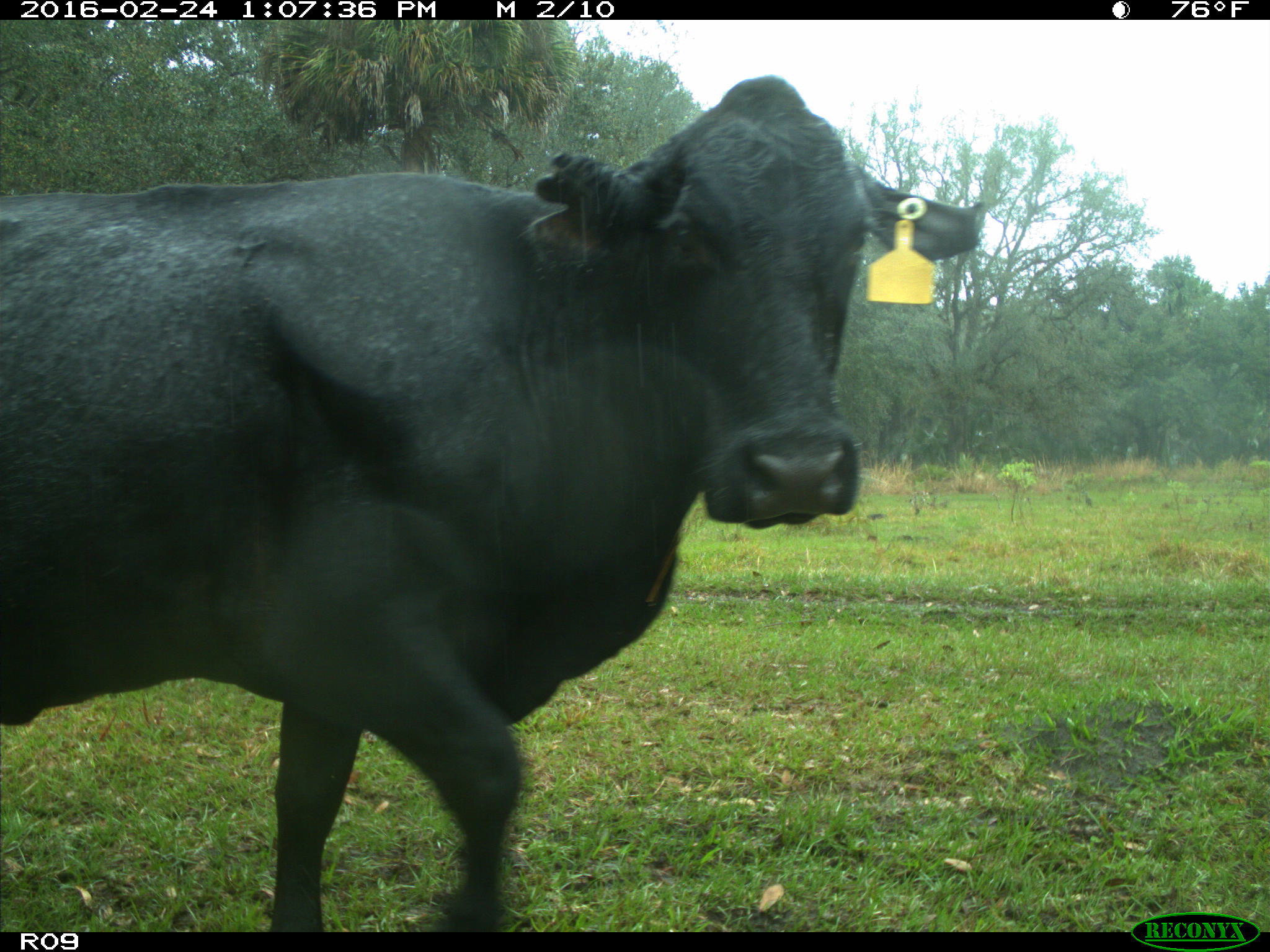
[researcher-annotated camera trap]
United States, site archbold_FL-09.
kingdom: Animalia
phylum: Chordata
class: Mammalia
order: Artiodactyla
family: Bovidae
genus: Bos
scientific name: Bos taurus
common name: domestic cow